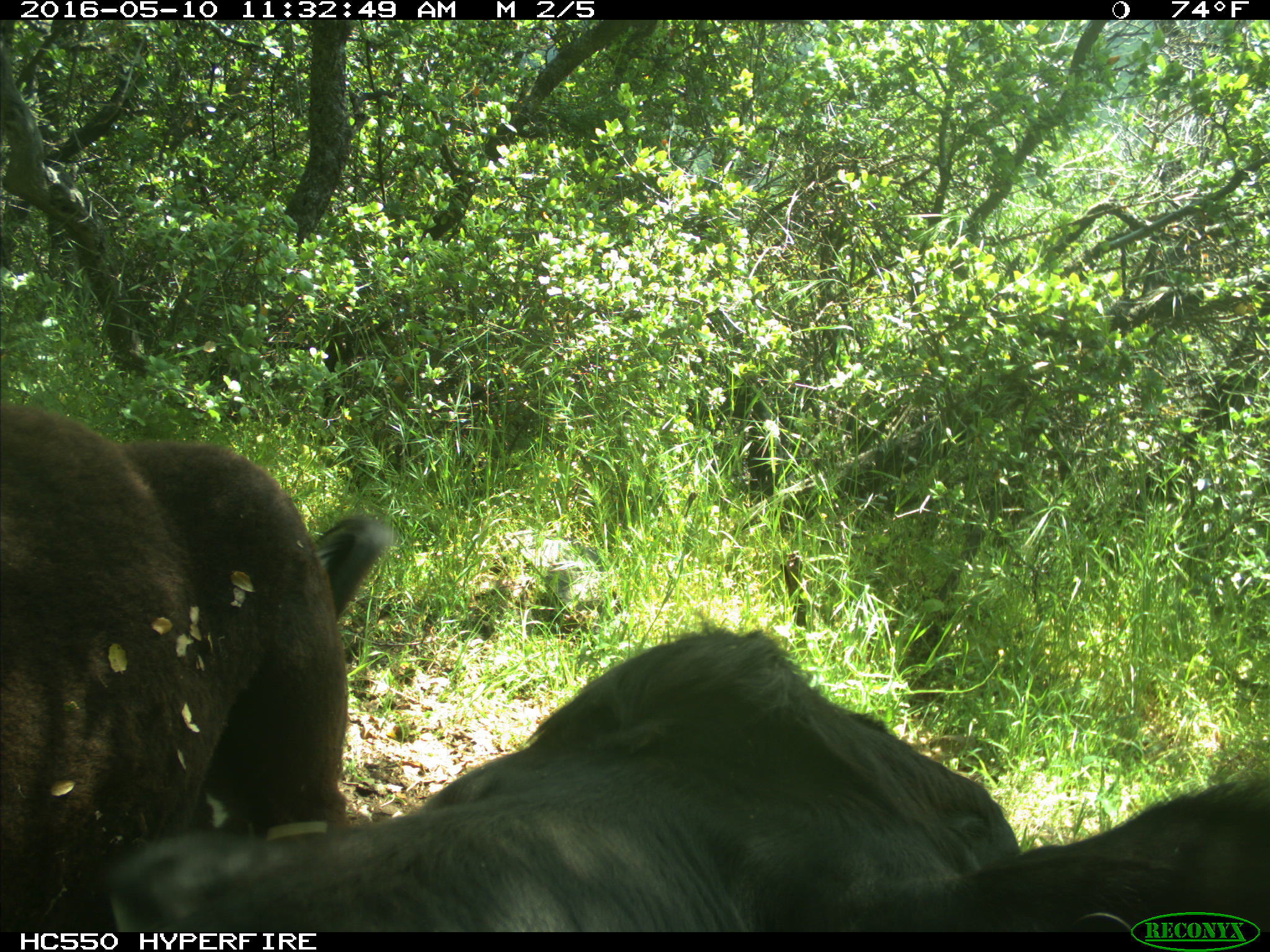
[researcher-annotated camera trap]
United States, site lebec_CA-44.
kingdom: Animalia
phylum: Chordata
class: Mammalia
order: Artiodactyla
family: Bovidae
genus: Bos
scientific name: Bos taurus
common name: domestic cow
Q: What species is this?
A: Bos taurus (domestic cow).